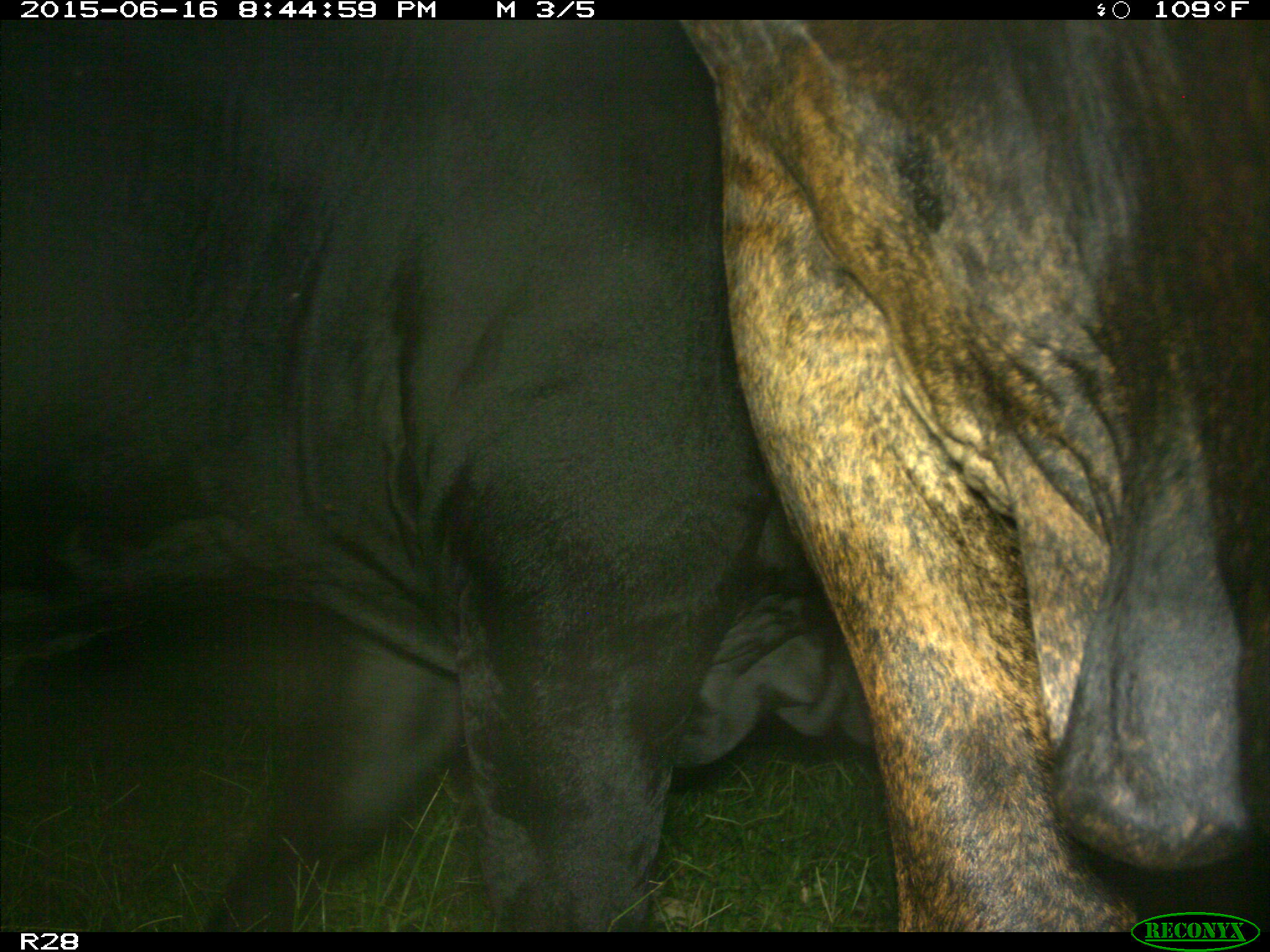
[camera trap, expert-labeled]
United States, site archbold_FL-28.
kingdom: Animalia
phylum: Chordata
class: Mammalia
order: Artiodactyla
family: Bovidae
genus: Bos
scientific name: Bos taurus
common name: domestic cow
Bos taurus (domestic cow).